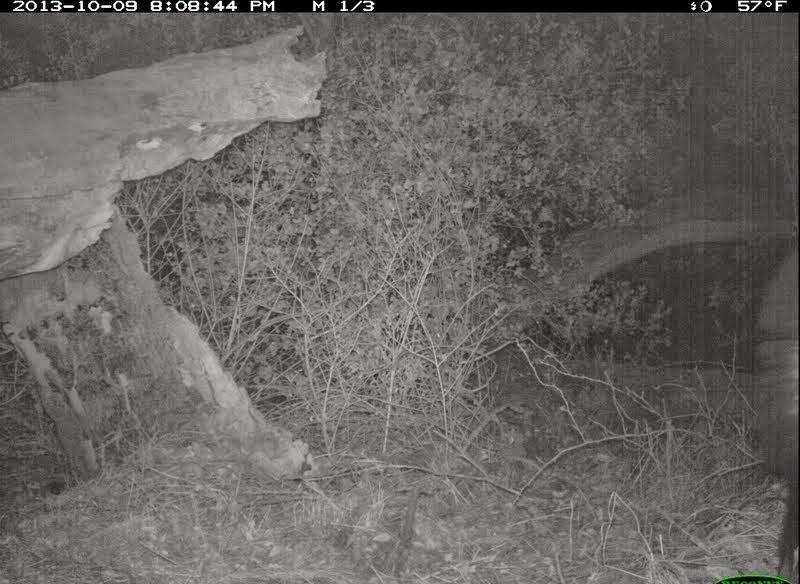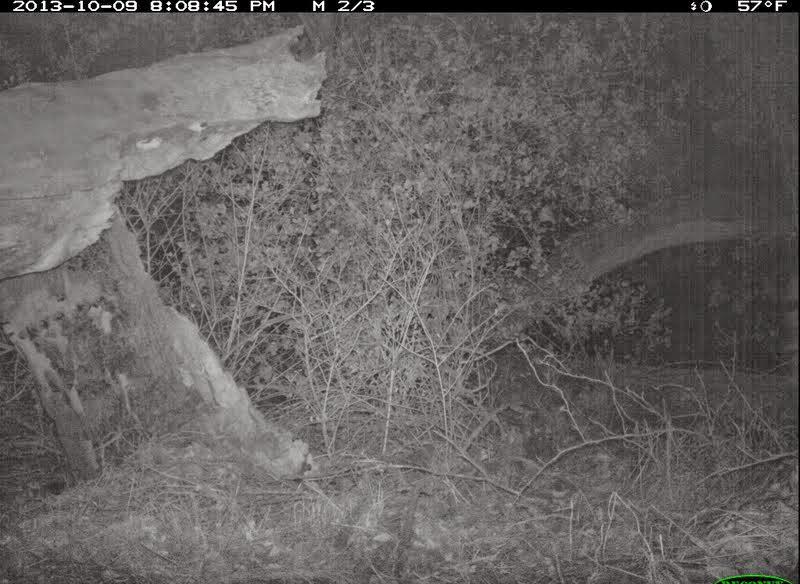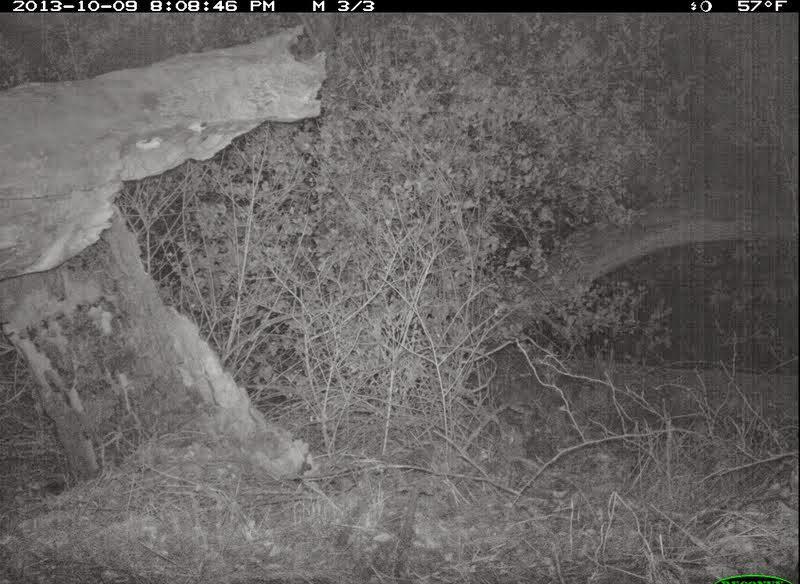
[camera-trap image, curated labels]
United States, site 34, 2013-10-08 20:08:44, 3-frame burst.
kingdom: Animalia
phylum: Chordata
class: Mammalia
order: Carnivora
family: Mephitidae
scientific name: Mephitidae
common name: skunk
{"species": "skunk (Mephitidae)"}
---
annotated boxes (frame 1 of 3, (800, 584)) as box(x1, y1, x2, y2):
skunk: box(741, 240, 800, 584)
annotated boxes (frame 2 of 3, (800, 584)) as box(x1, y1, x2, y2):
skunk: box(774, 263, 800, 395)